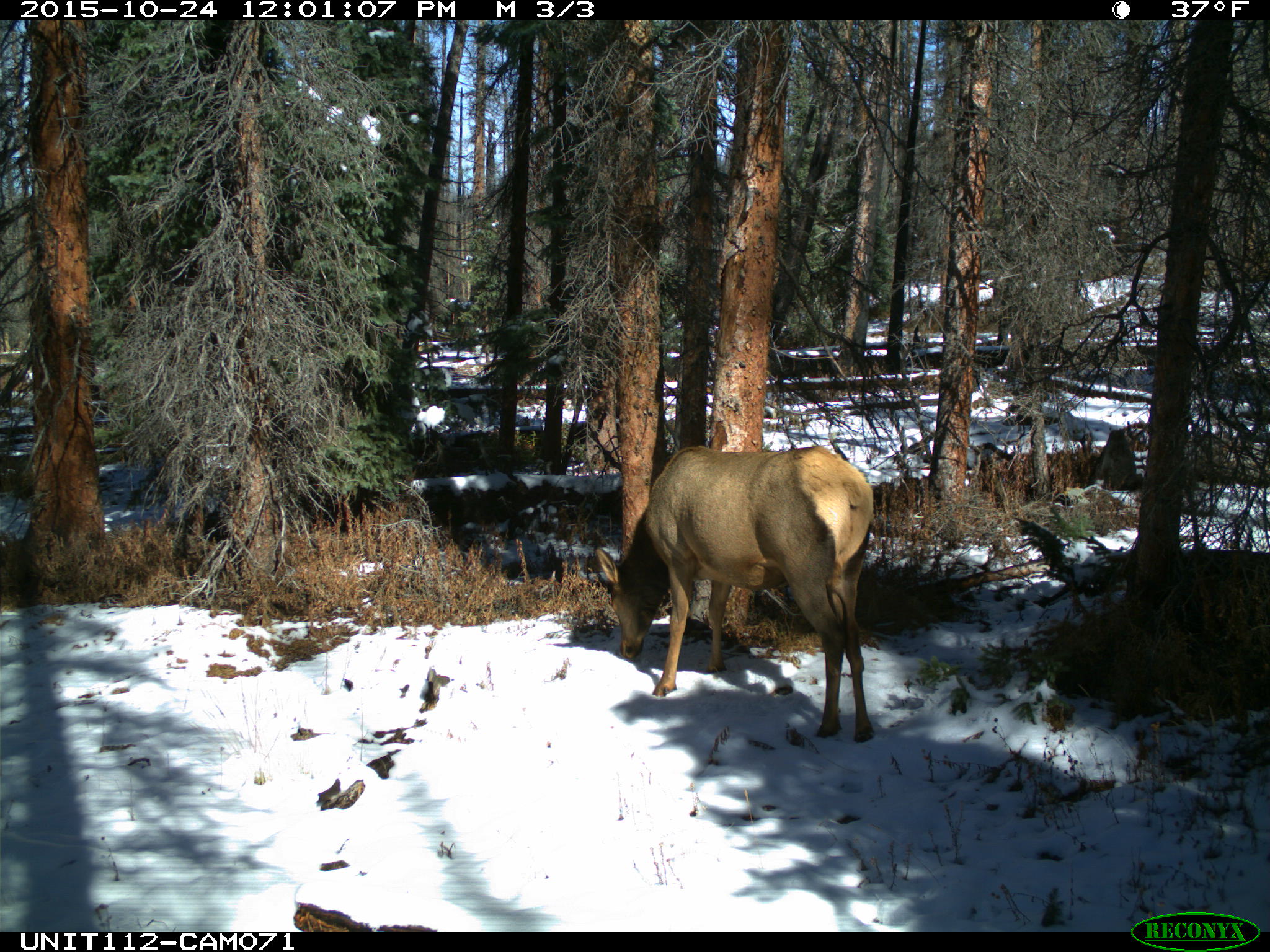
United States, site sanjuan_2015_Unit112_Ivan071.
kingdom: Animalia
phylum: Chordata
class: Mammalia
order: Artiodactyla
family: Cervidae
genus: Cervus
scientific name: Cervus elaphus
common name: red deer